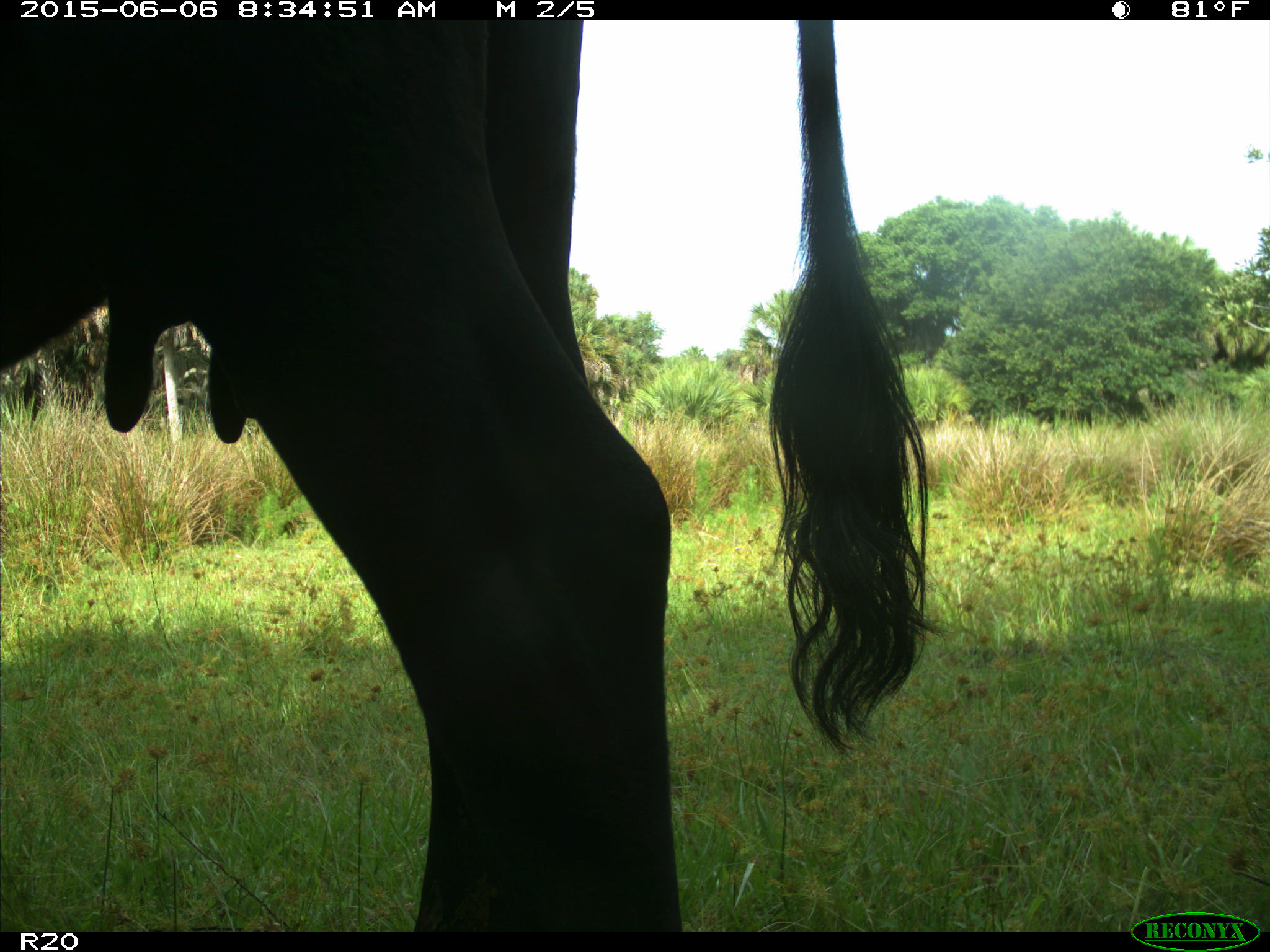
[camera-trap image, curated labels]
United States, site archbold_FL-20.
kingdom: Animalia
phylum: Chordata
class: Mammalia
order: Artiodactyla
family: Bovidae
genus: Bos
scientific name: Bos taurus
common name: domestic cow